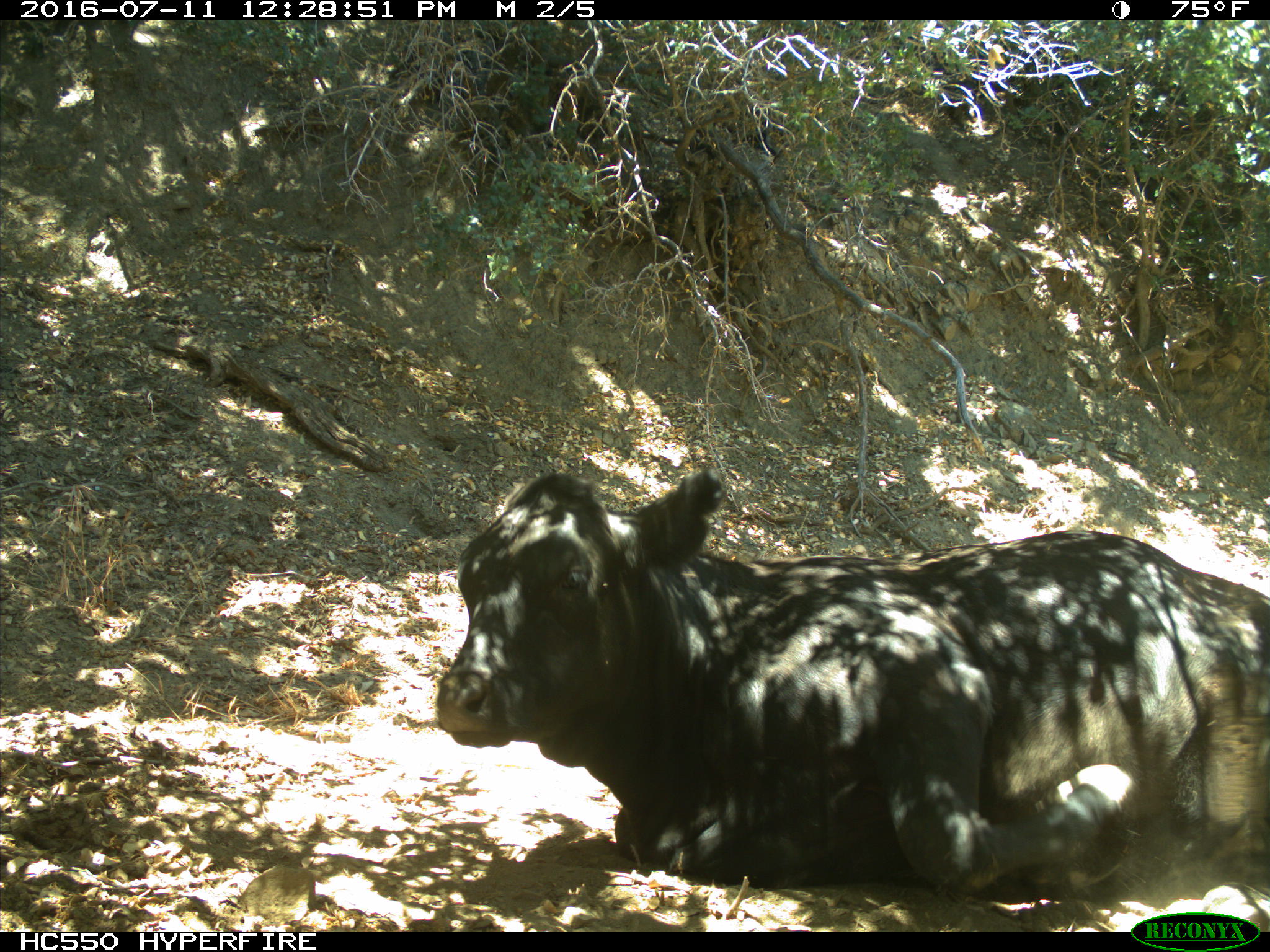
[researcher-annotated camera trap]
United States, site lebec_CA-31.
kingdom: Animalia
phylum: Chordata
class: Mammalia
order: Artiodactyla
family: Bovidae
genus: Bos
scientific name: Bos taurus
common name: domestic cow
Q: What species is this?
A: Bos taurus (domestic cow).